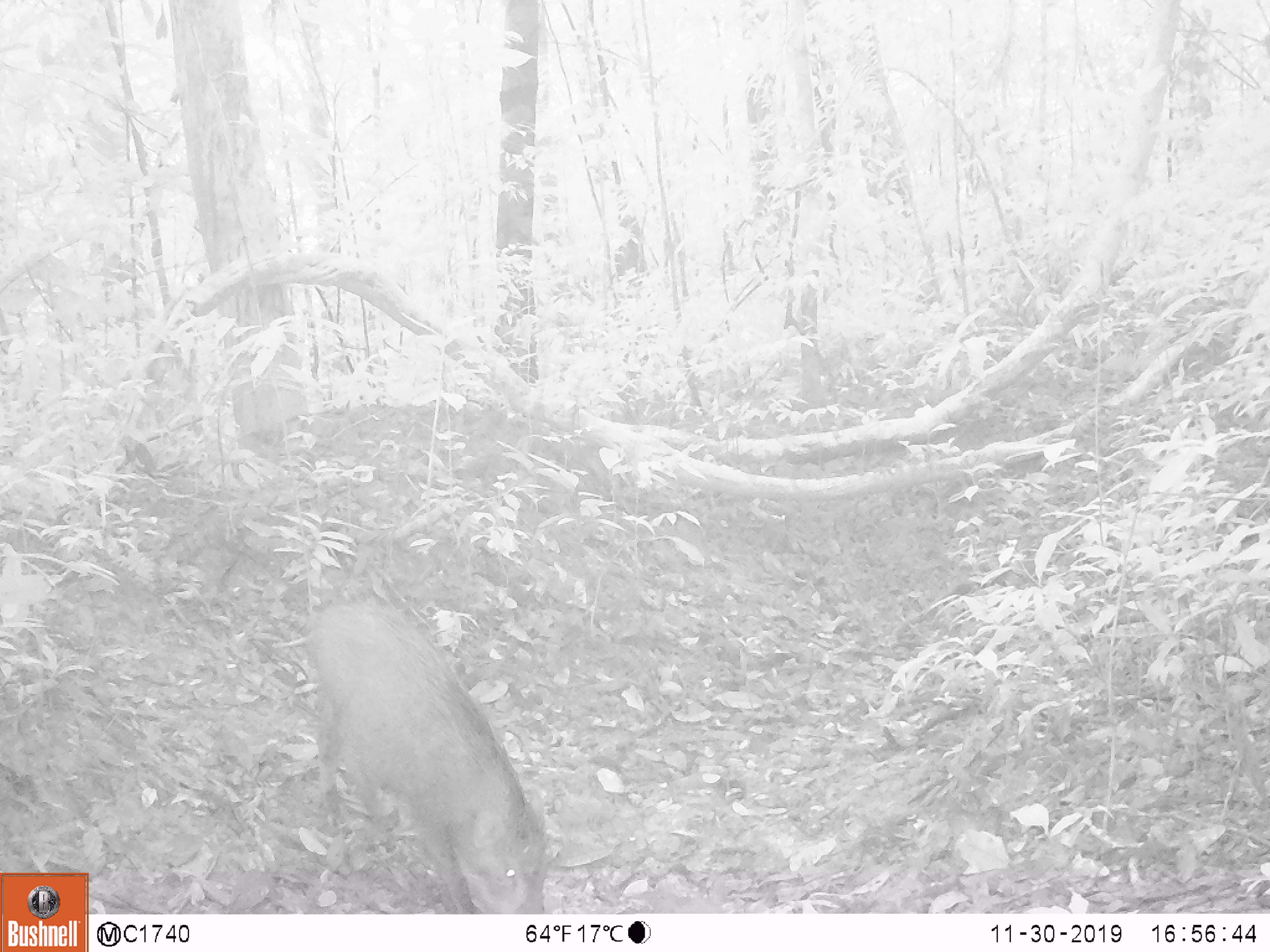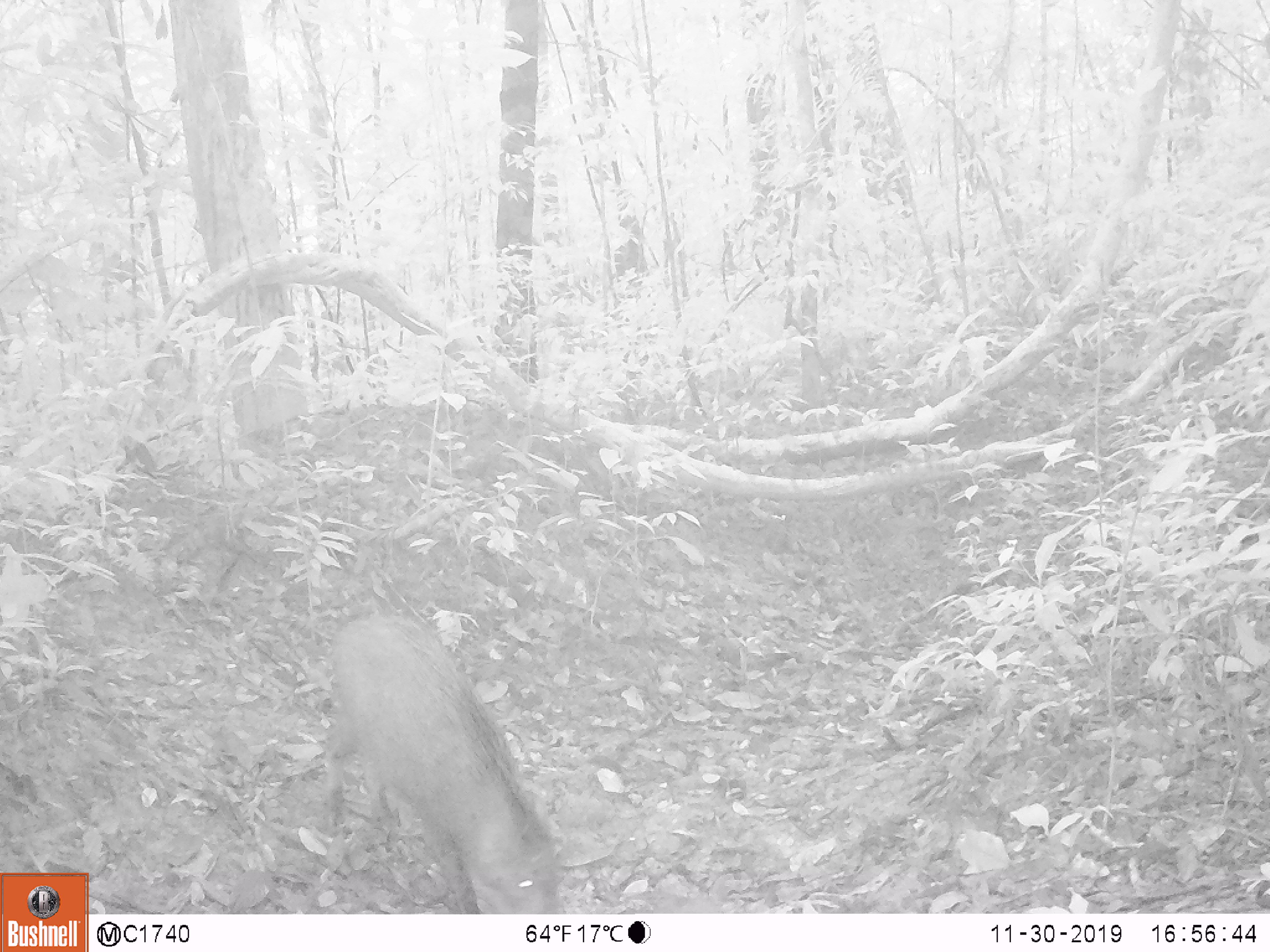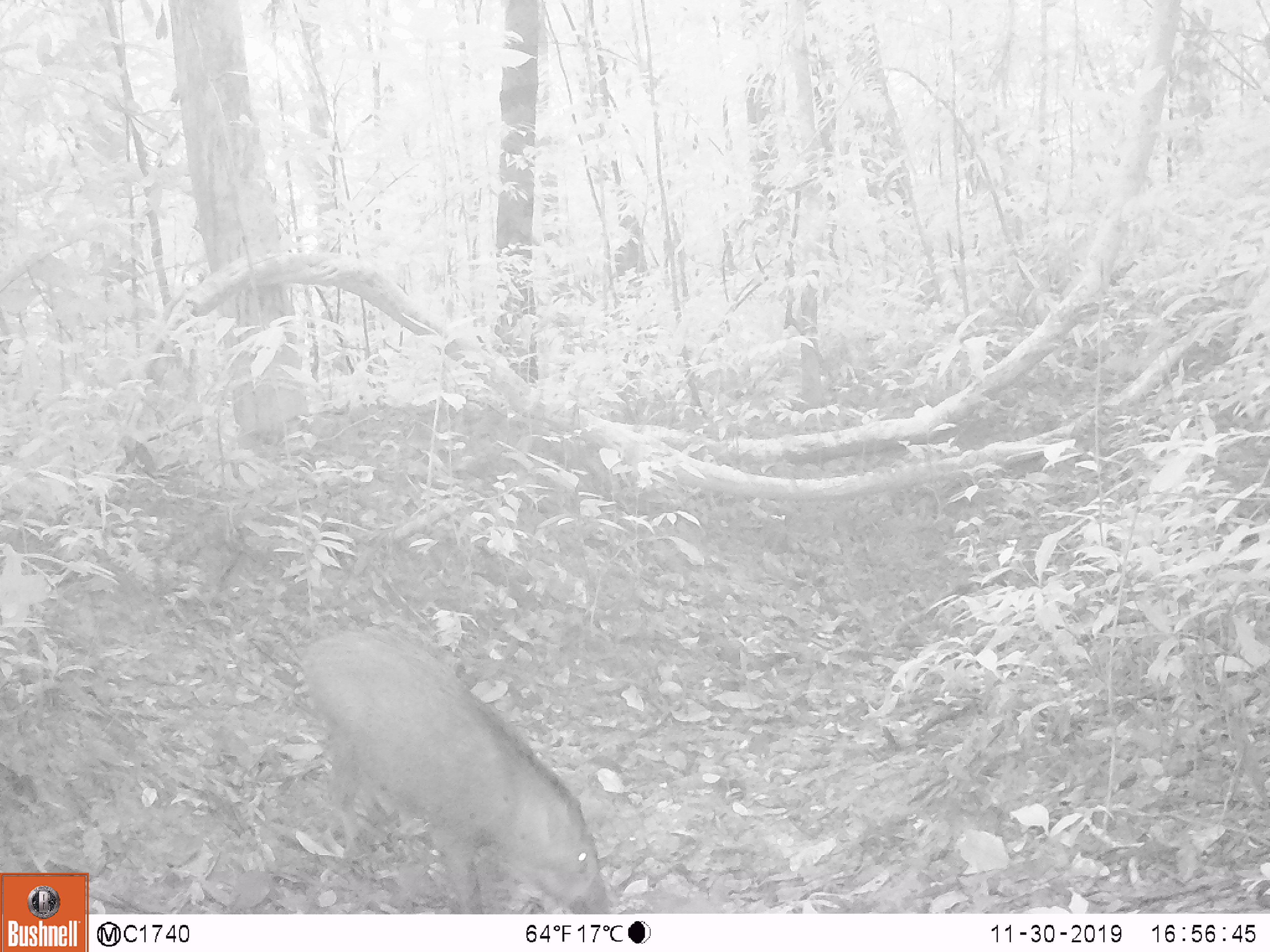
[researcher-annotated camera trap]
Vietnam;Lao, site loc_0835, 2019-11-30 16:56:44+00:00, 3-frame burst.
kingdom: Animalia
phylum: Chordata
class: Mammalia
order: Artiodactyla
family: Suidae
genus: Sus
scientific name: Sus scrofa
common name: eurasian wild pig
Eurasian wild pig (Sus scrofa). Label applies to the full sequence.